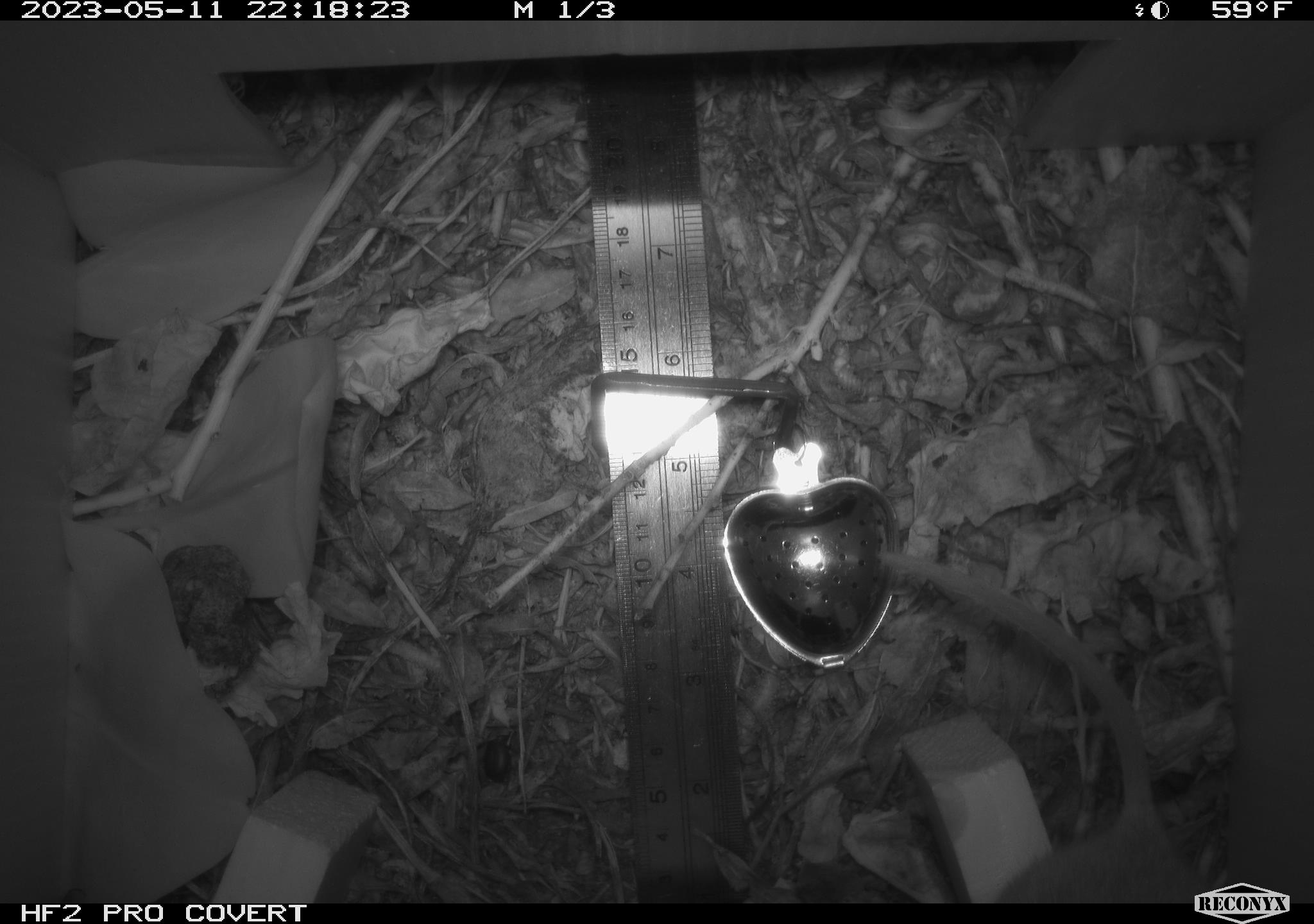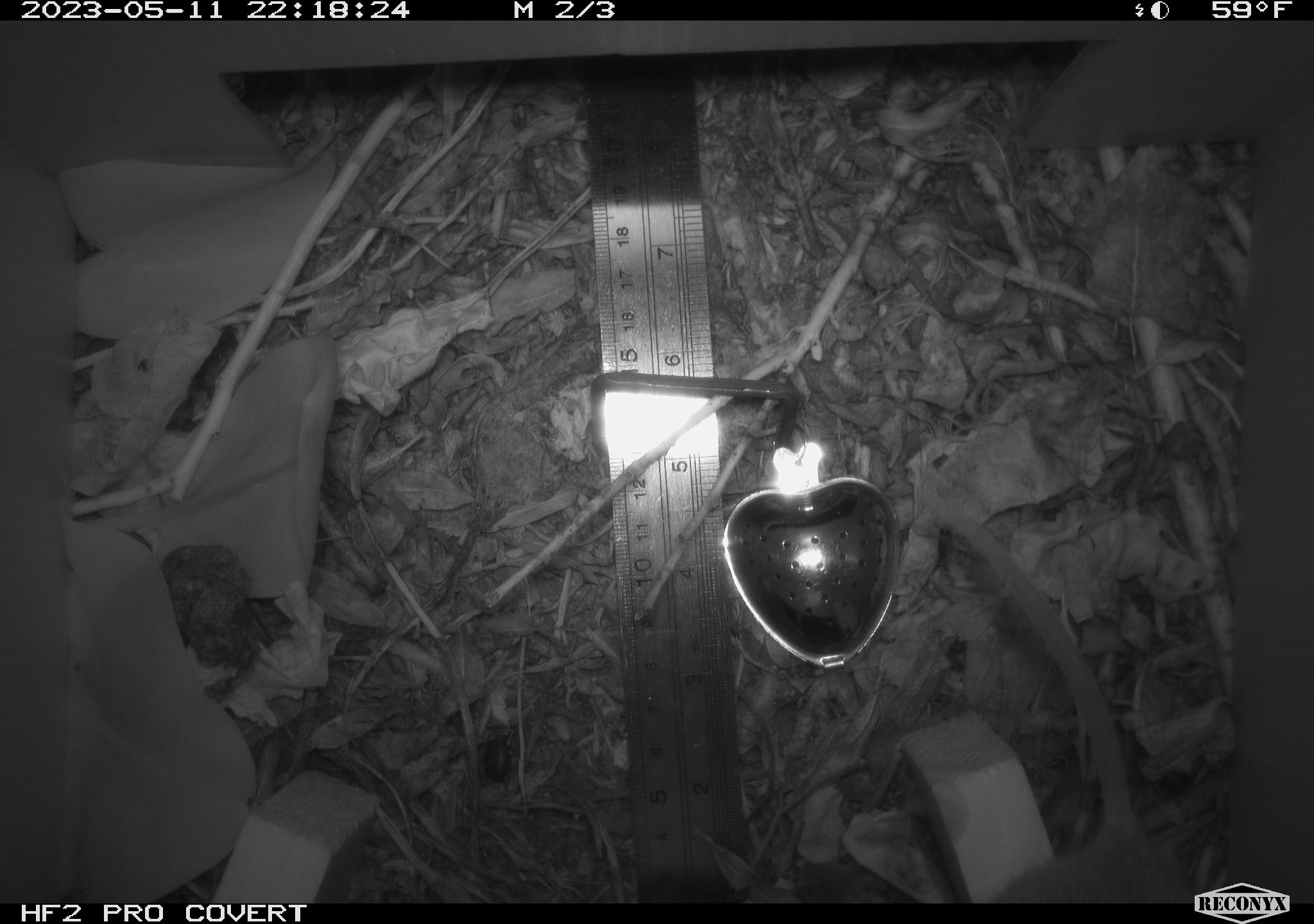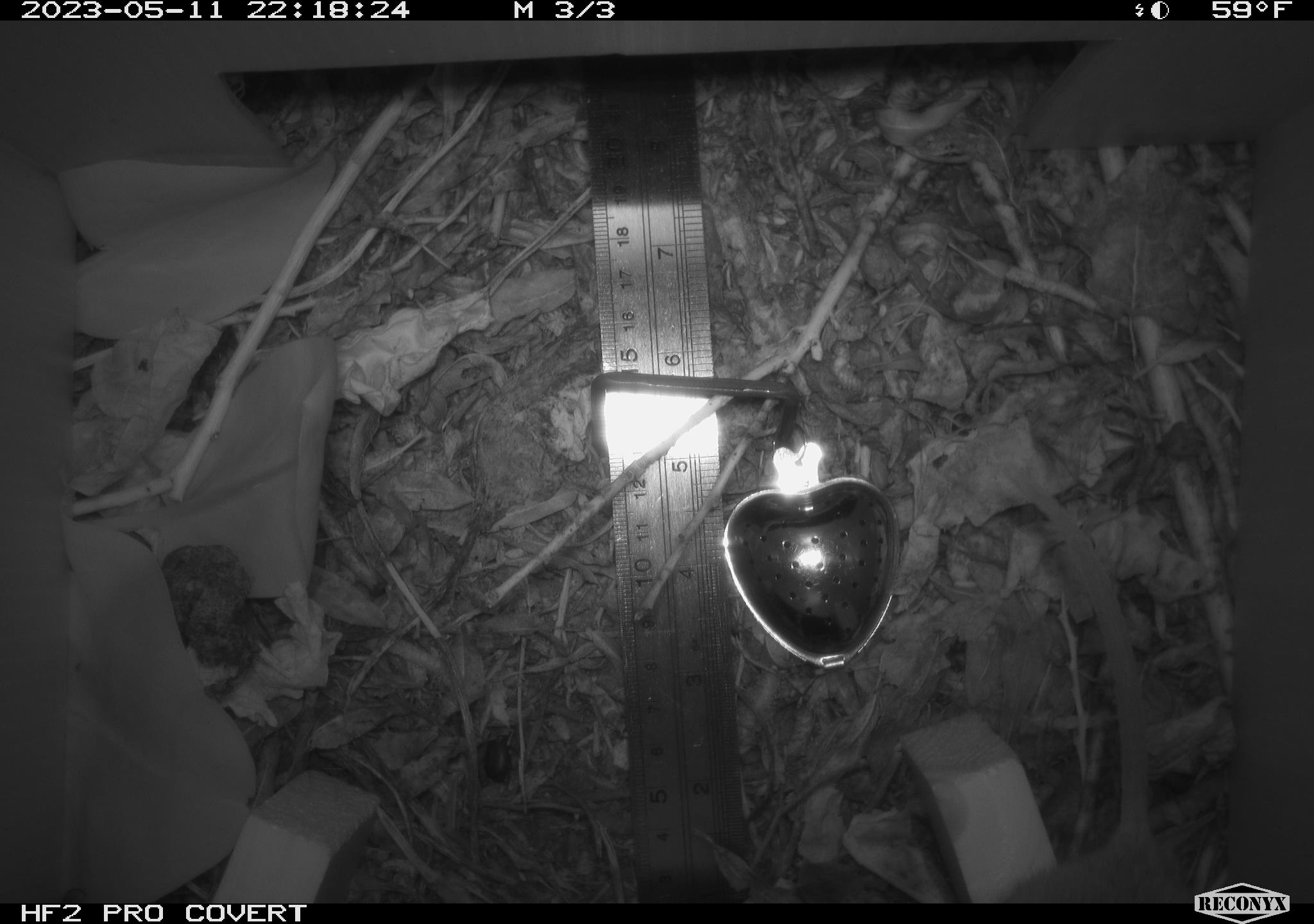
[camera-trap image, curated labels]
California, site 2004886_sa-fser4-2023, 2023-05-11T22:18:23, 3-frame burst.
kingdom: Animalia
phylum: Chordata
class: Mammalia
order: Rodentia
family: Cricetidae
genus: Neotoma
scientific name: Neotoma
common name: pack rat or woodrat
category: neotoma species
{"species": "neotoma species (pack rat or woodrat) (Neotoma)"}